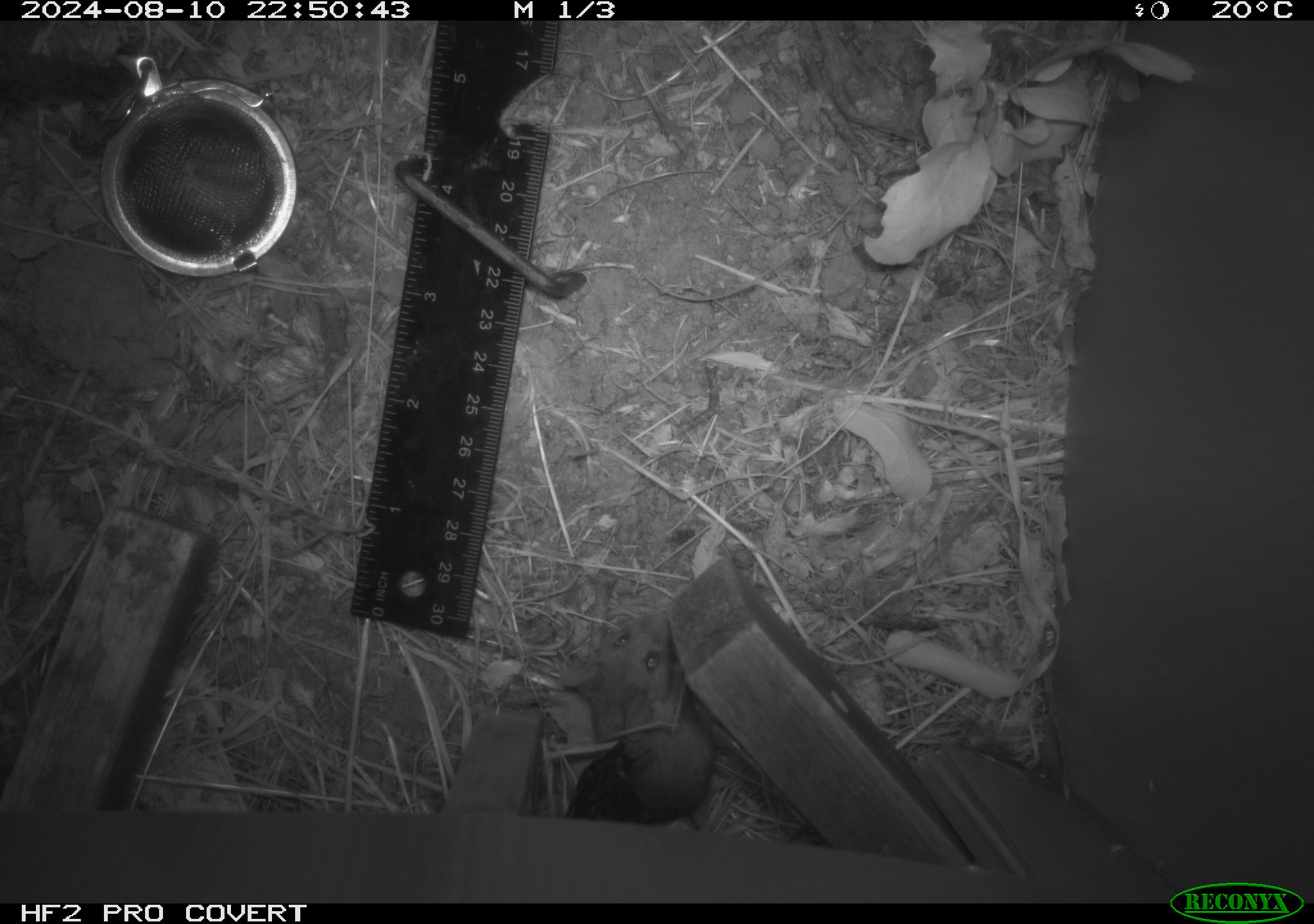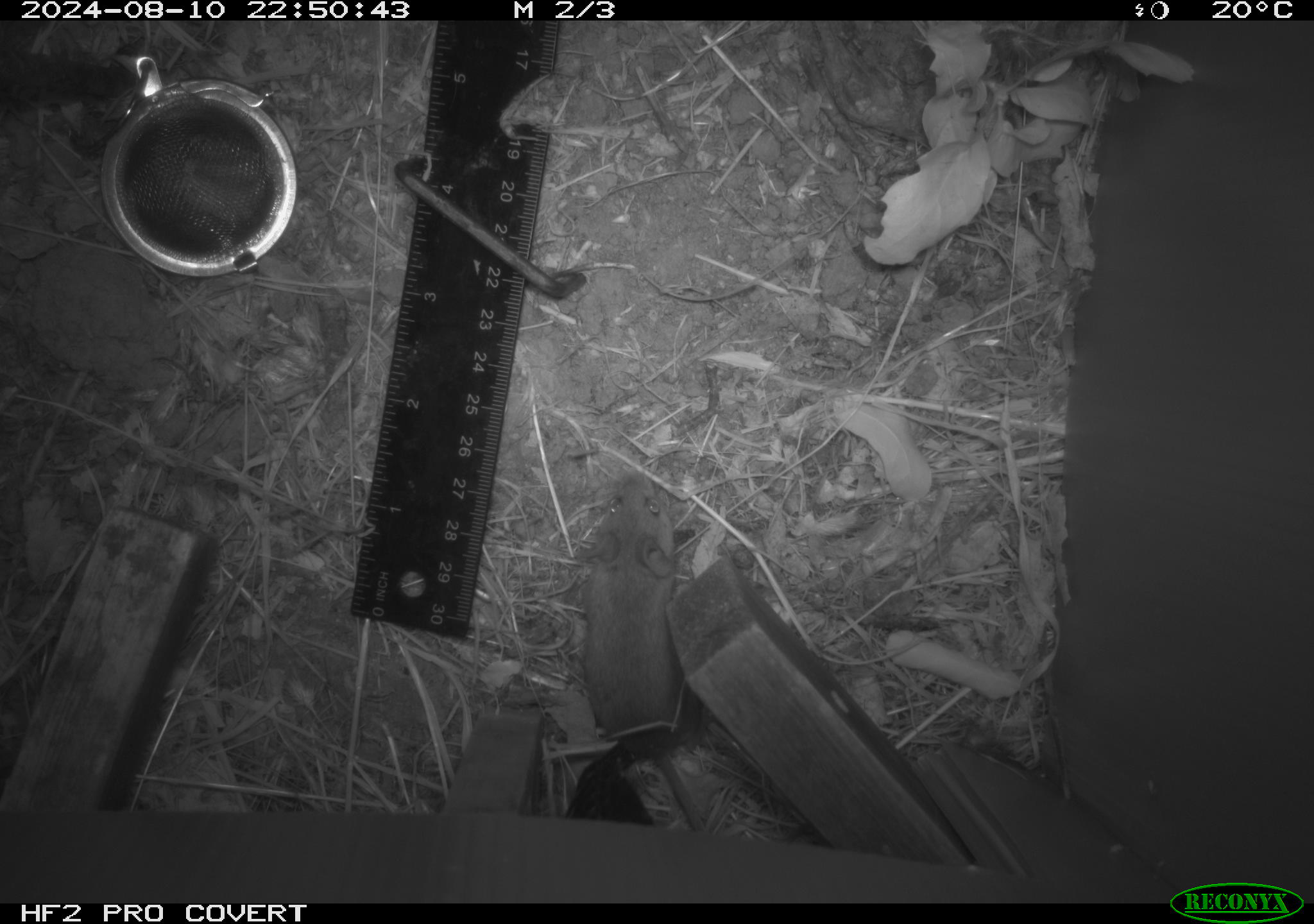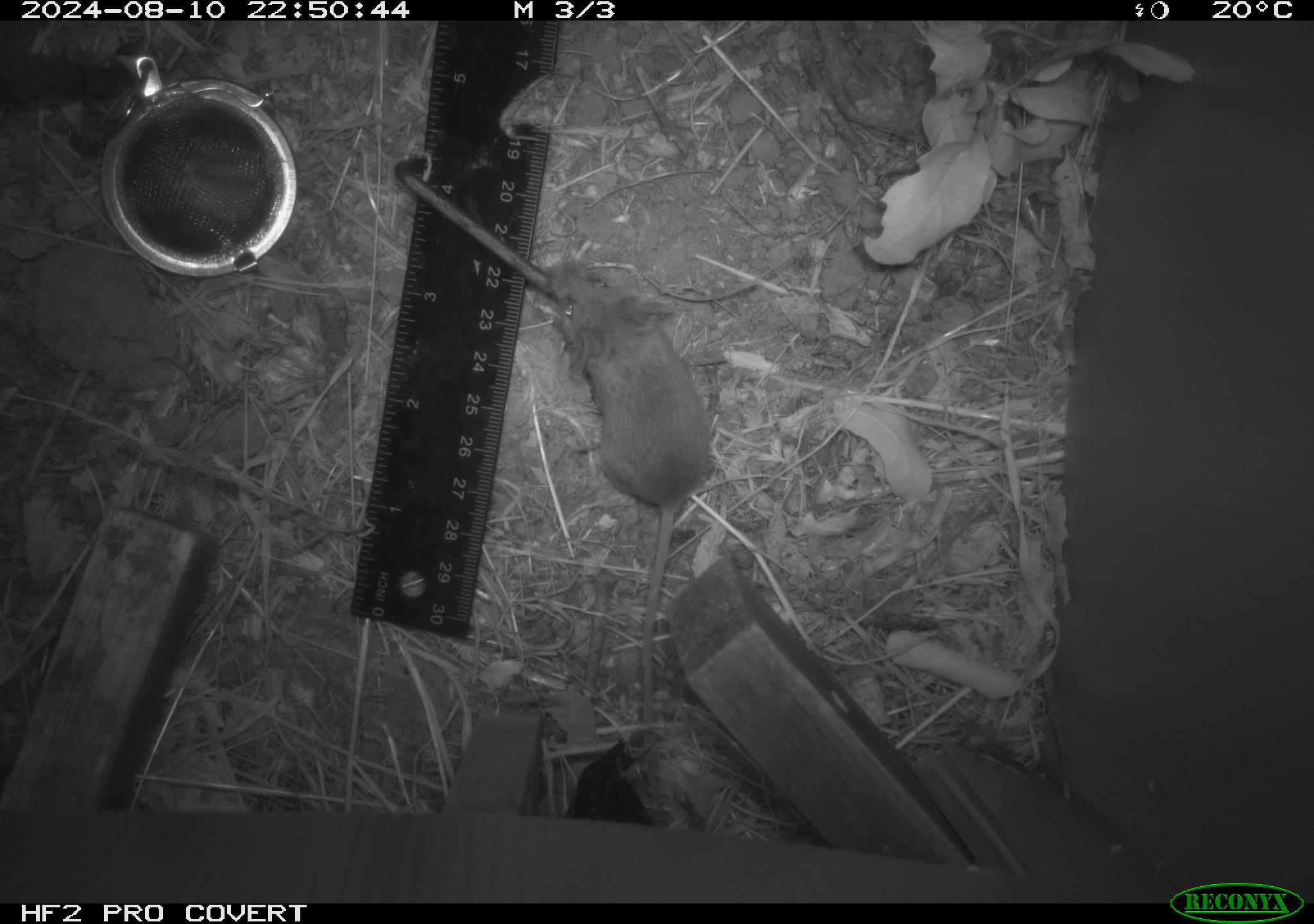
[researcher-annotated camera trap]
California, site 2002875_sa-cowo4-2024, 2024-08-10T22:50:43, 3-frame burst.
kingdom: Animalia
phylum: Chordata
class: Mammalia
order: Rodentia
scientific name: Rodentia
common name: mouse species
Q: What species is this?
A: Mouse species (Rodentia).